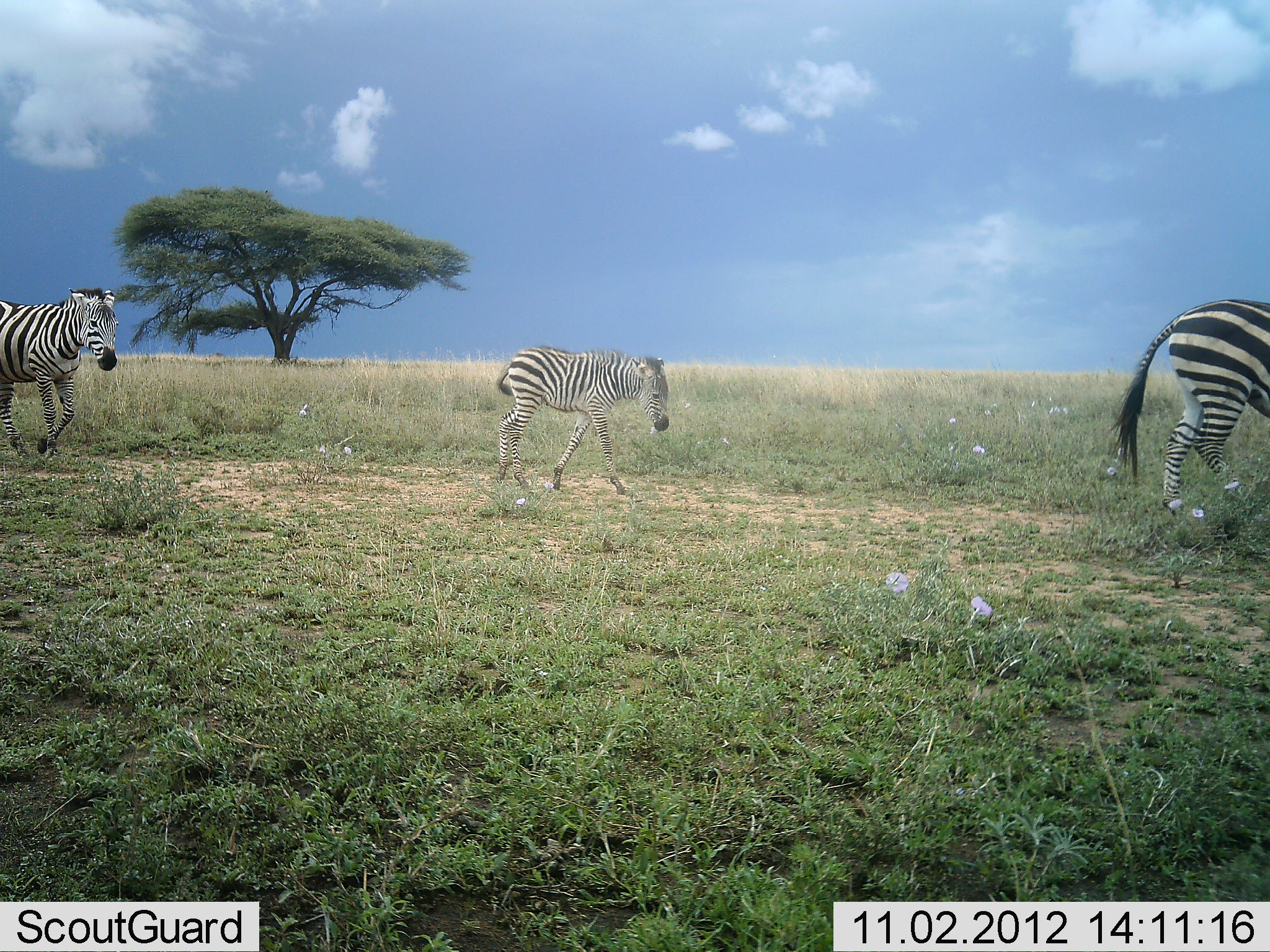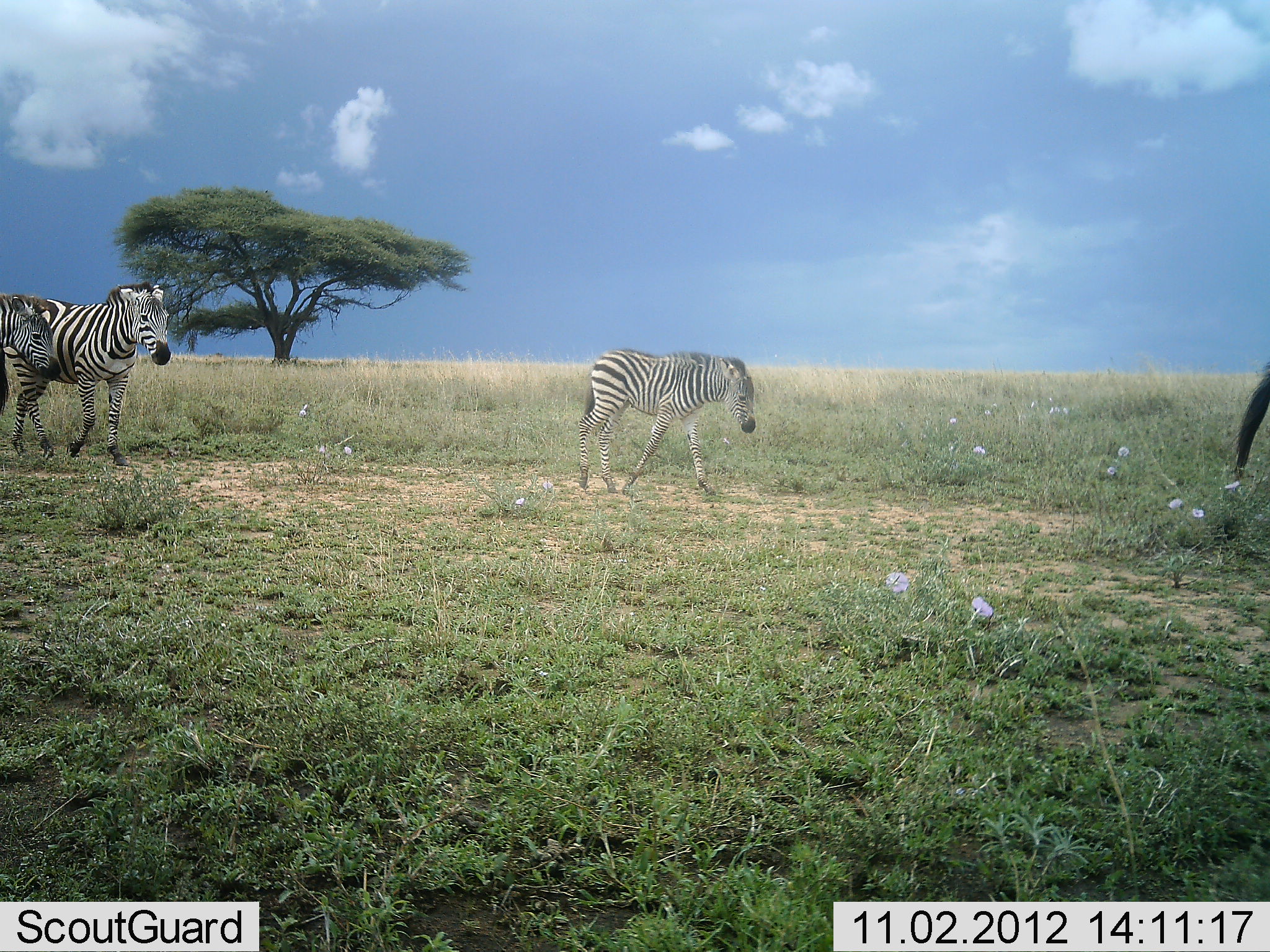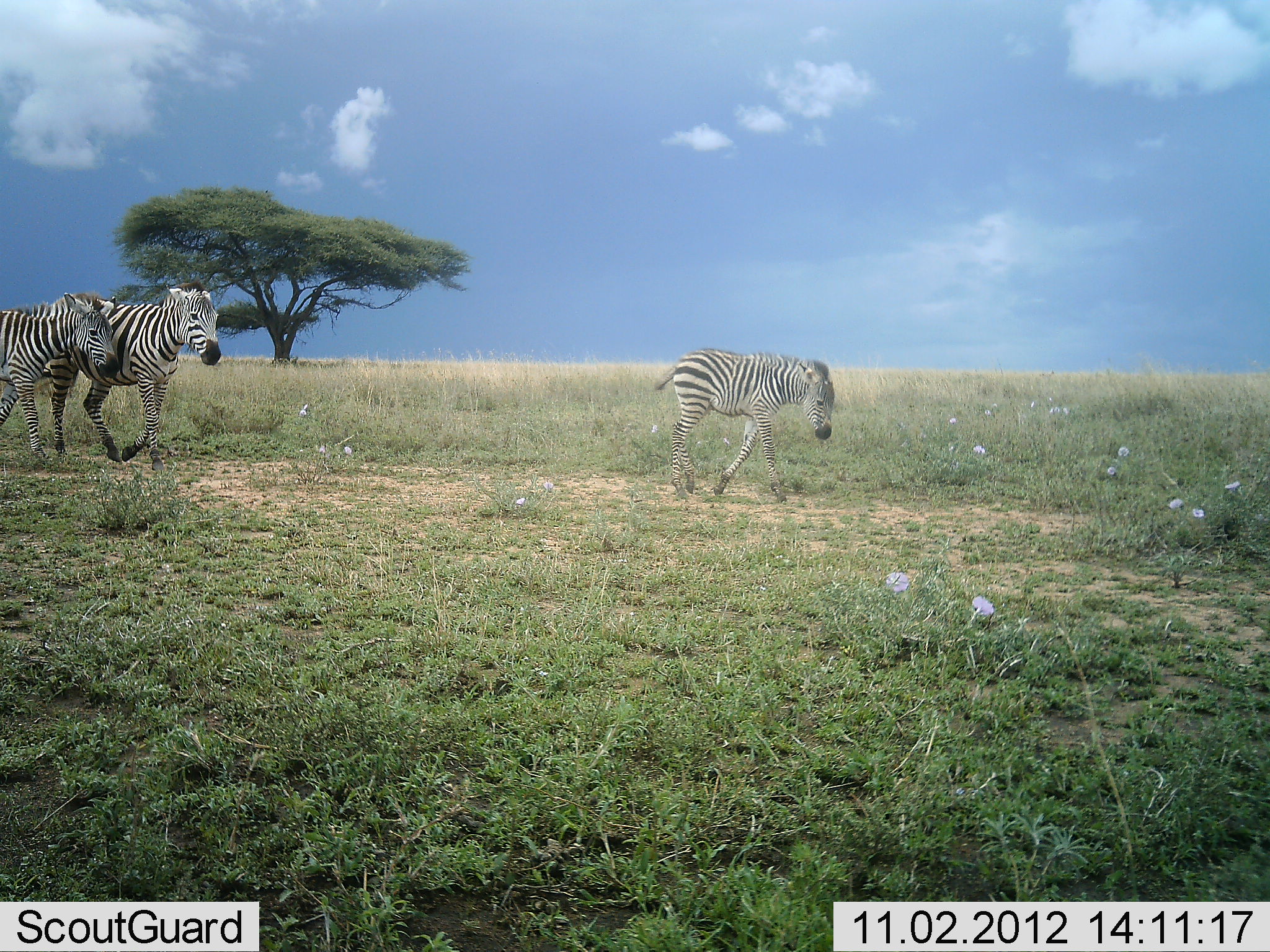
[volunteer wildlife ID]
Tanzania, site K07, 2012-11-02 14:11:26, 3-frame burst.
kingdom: Animalia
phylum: Chordata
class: Mammalia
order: Perissodactyla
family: Equidae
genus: Equus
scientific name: Equus quagga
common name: plains zebra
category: zebra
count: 4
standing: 0%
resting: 0%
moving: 100%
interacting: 0%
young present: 50%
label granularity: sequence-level